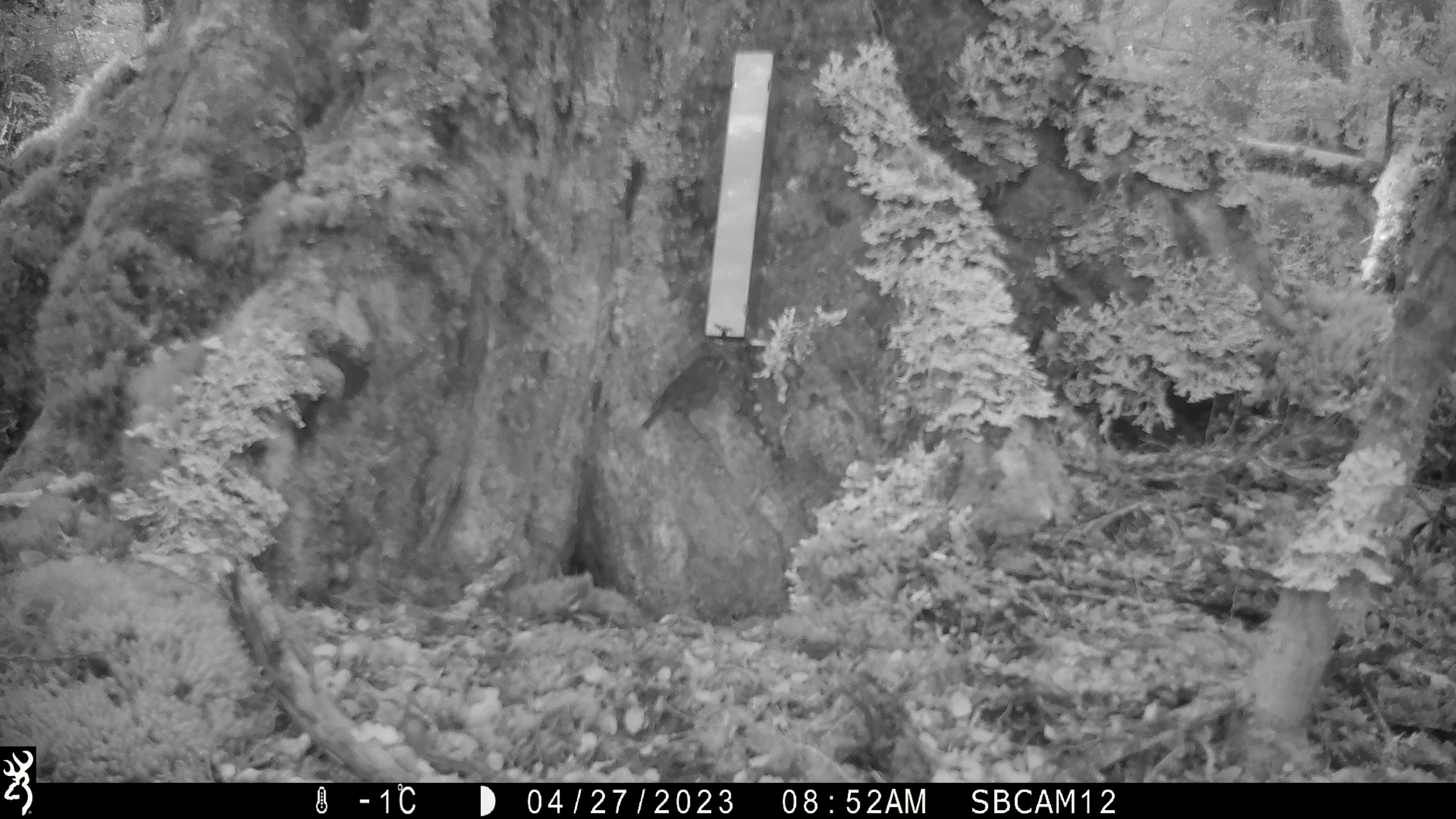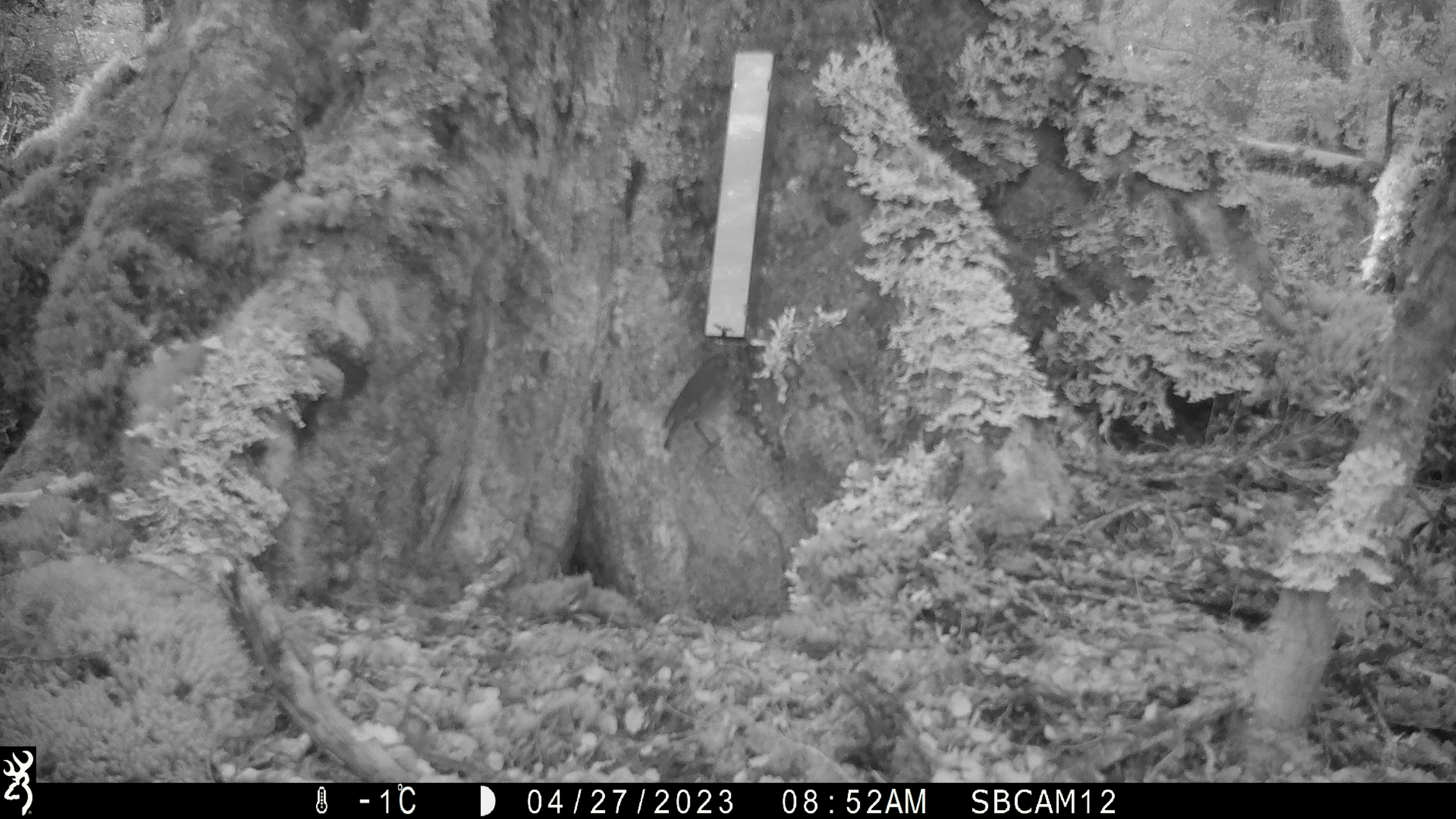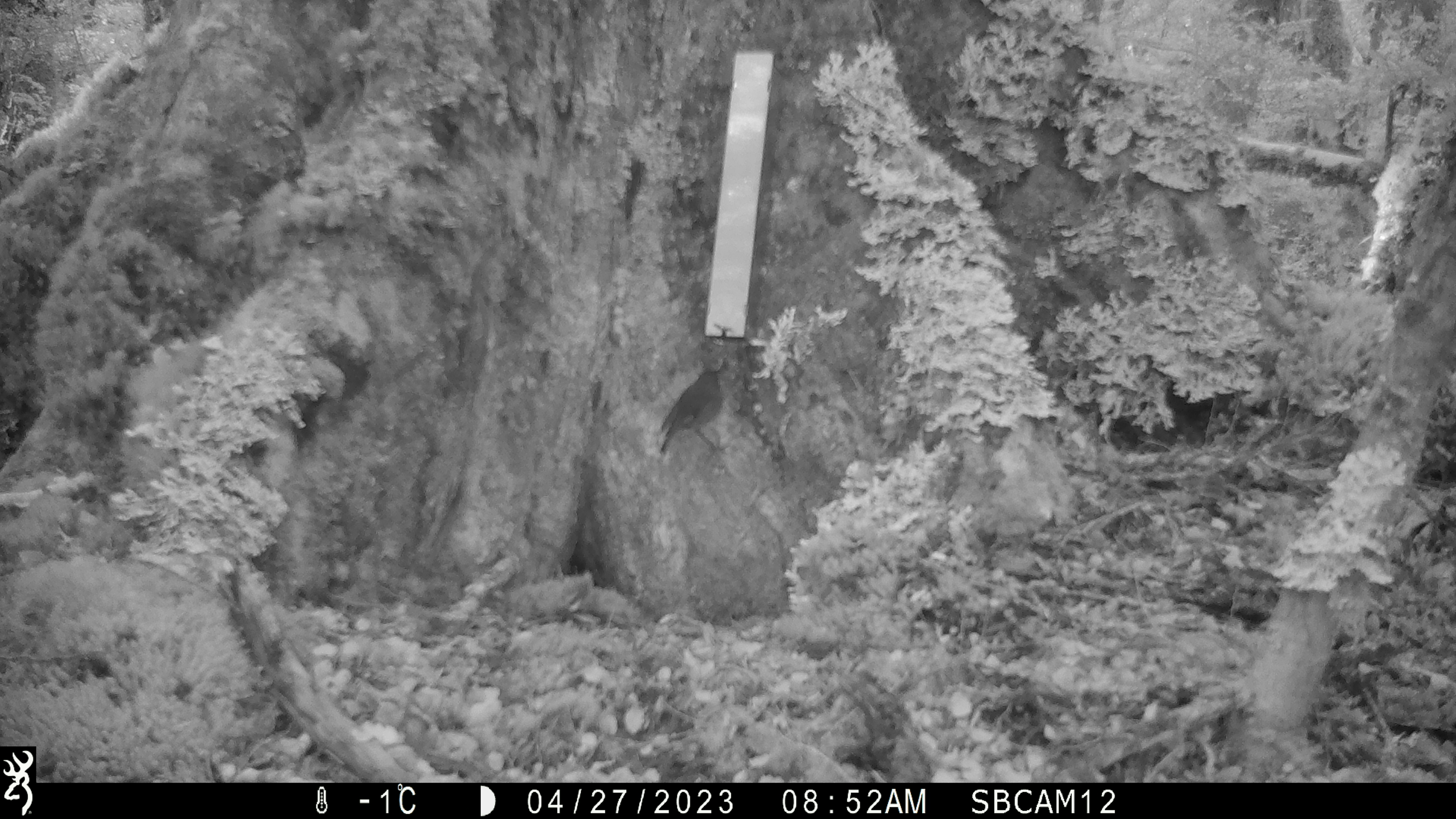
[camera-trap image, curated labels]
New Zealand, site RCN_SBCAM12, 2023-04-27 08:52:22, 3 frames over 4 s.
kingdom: Animalia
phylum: Chordata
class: Aves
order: Passeriformes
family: Petroicidae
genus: Petroica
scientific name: Petroica australis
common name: new zealand robin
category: robin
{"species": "robin (new zealand robin) (Petroica australis)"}